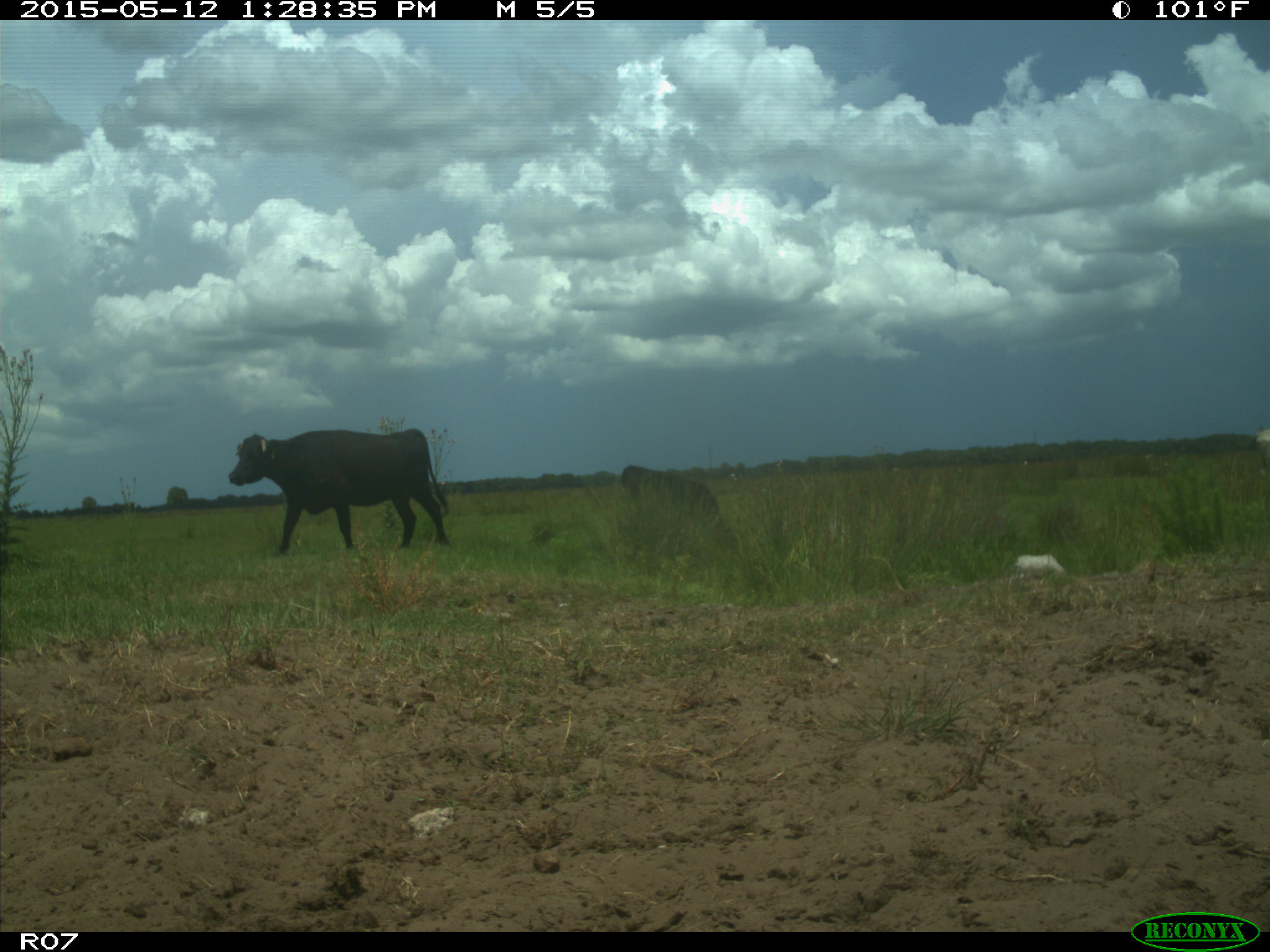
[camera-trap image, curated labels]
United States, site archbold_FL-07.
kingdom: Animalia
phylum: Chordata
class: Mammalia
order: Artiodactyla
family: Bovidae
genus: Bos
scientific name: Bos taurus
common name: domestic cow